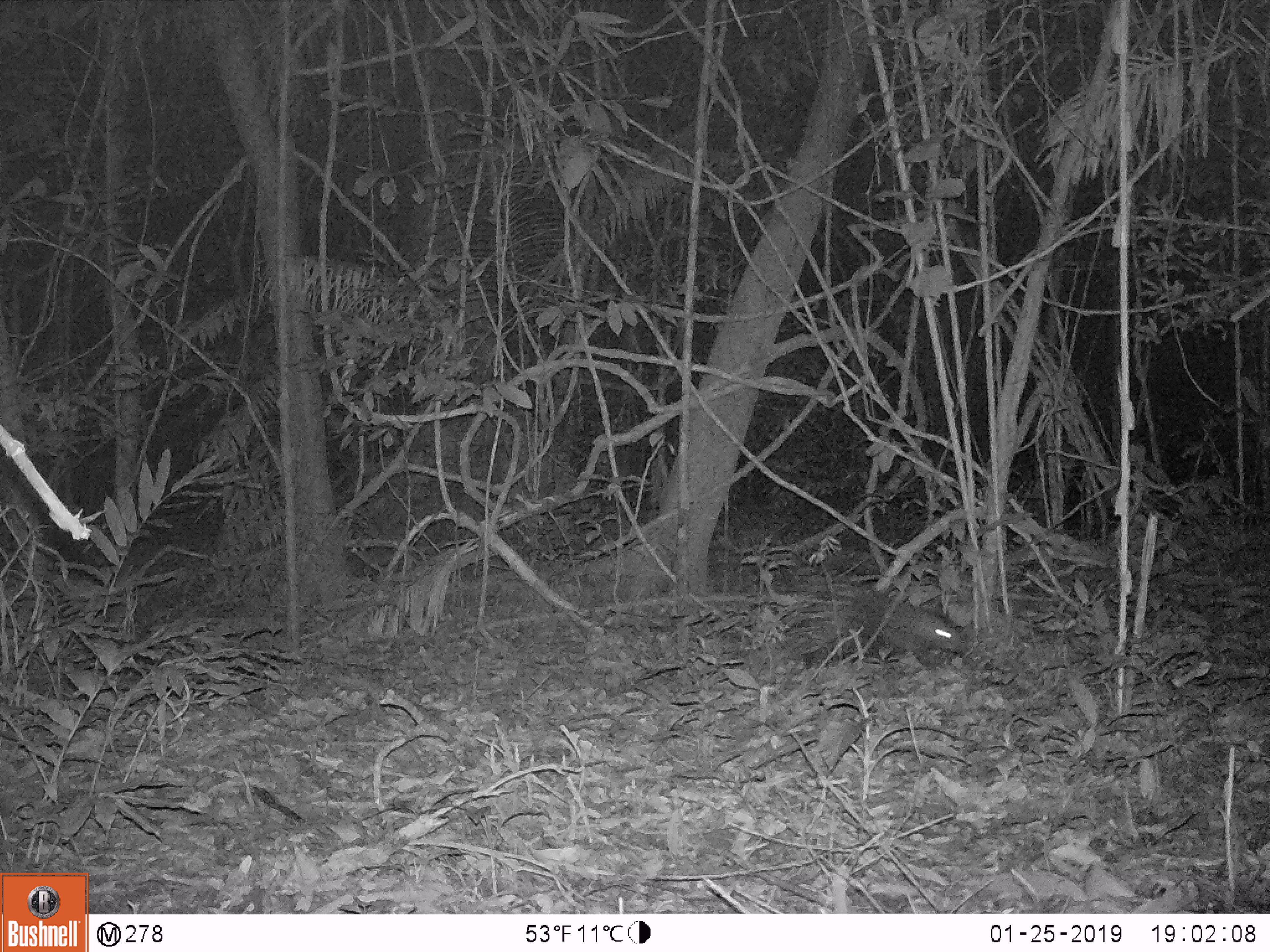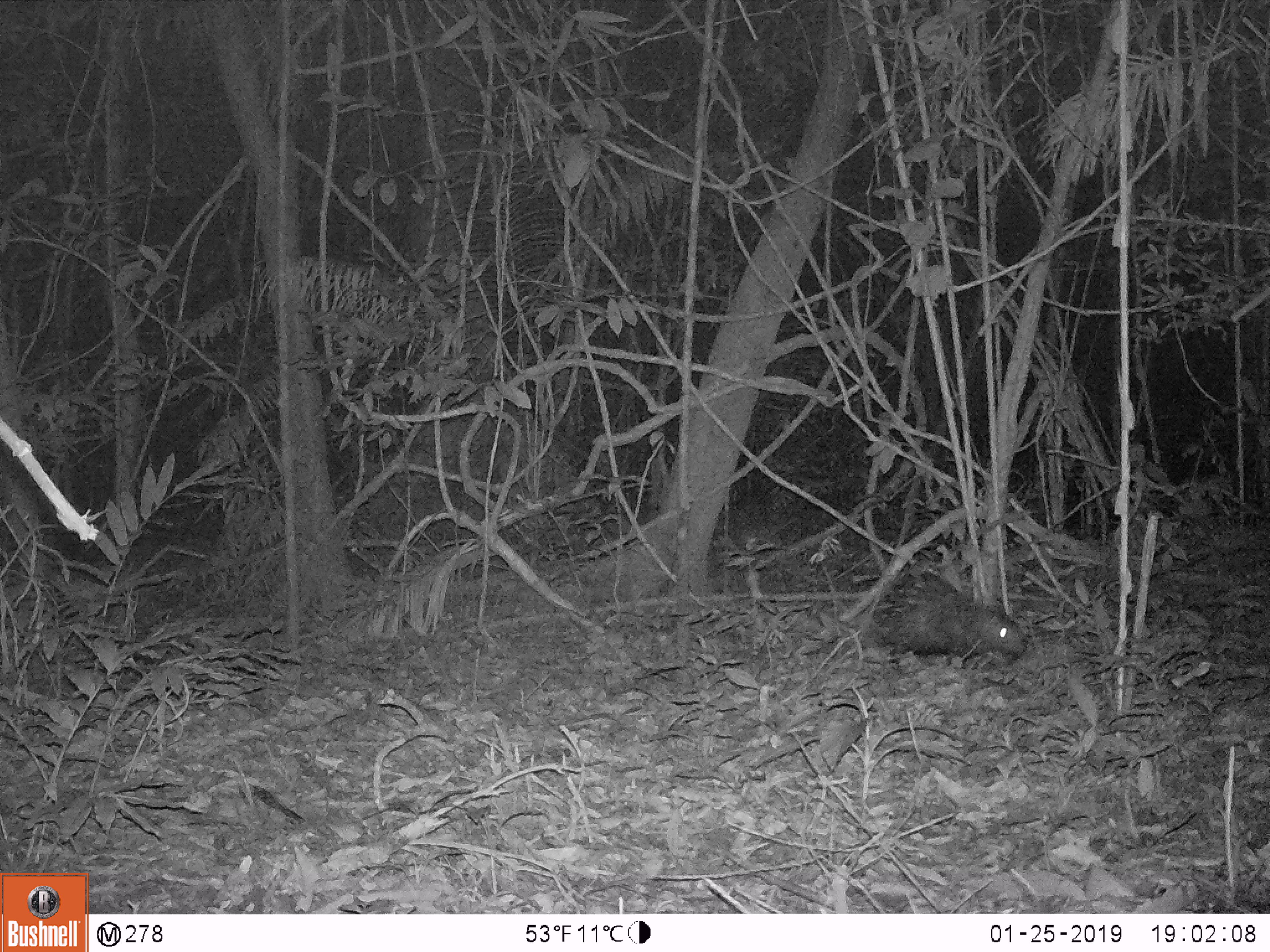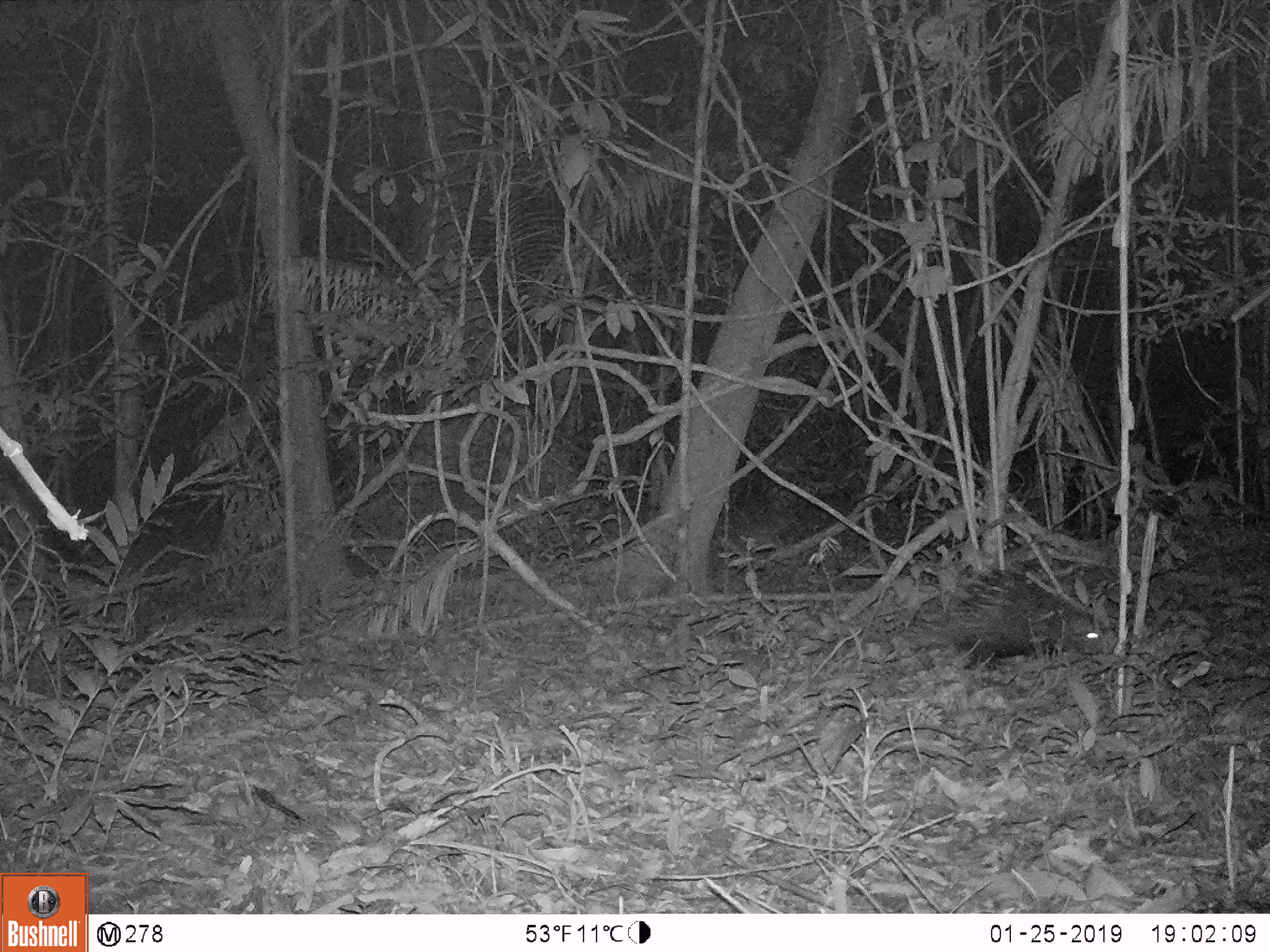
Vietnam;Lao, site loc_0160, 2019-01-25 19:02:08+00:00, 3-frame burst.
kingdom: Animalia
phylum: Chordata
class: Mammalia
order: Rodentia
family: Hystricidae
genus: Hystrix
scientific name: Hystrix brachyura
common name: malayan porcupine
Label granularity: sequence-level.